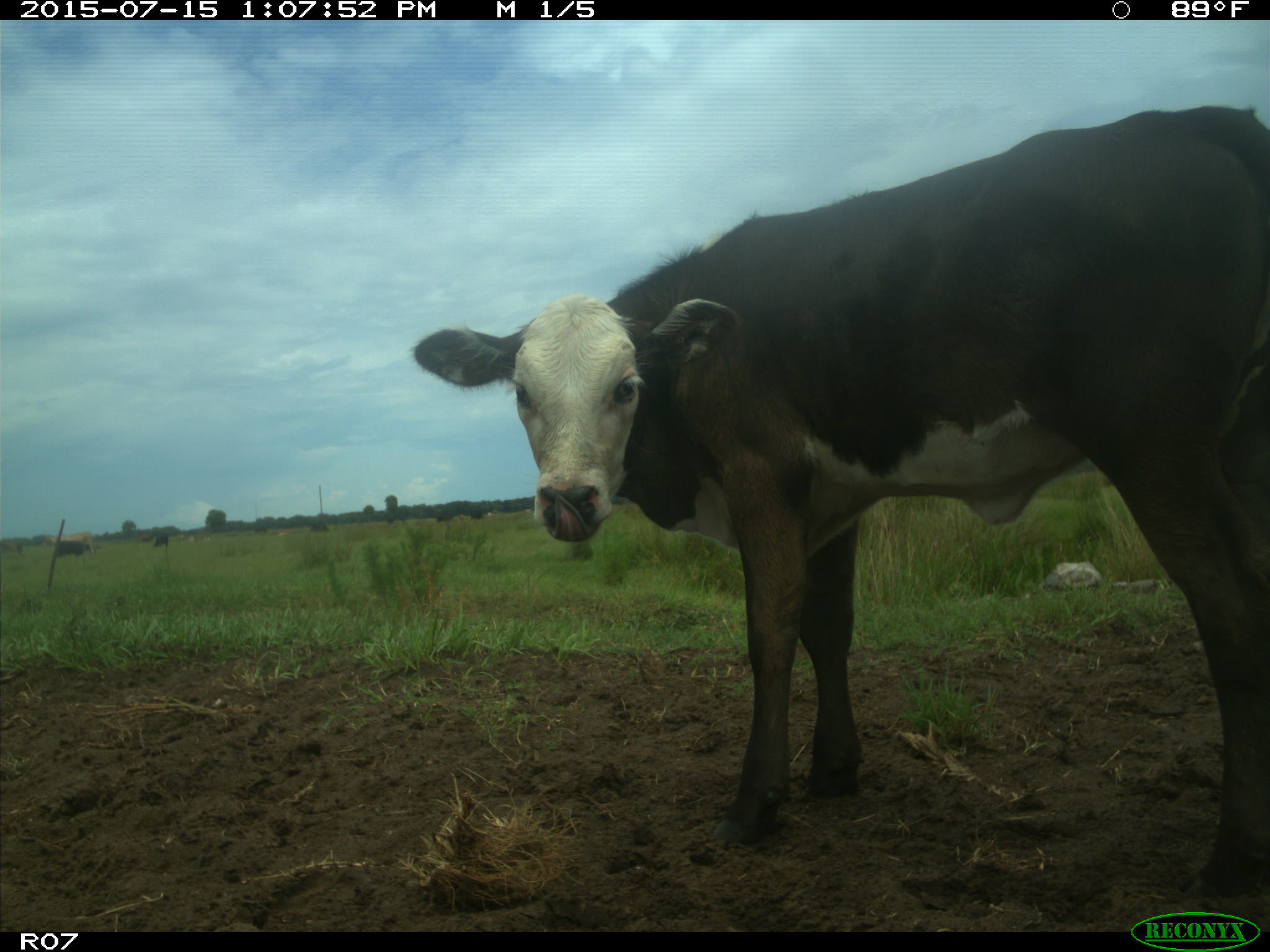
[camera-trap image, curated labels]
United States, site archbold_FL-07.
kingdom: Animalia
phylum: Chordata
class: Mammalia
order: Artiodactyla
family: Bovidae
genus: Bos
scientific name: Bos taurus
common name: domestic cow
Bos taurus (domestic cow).